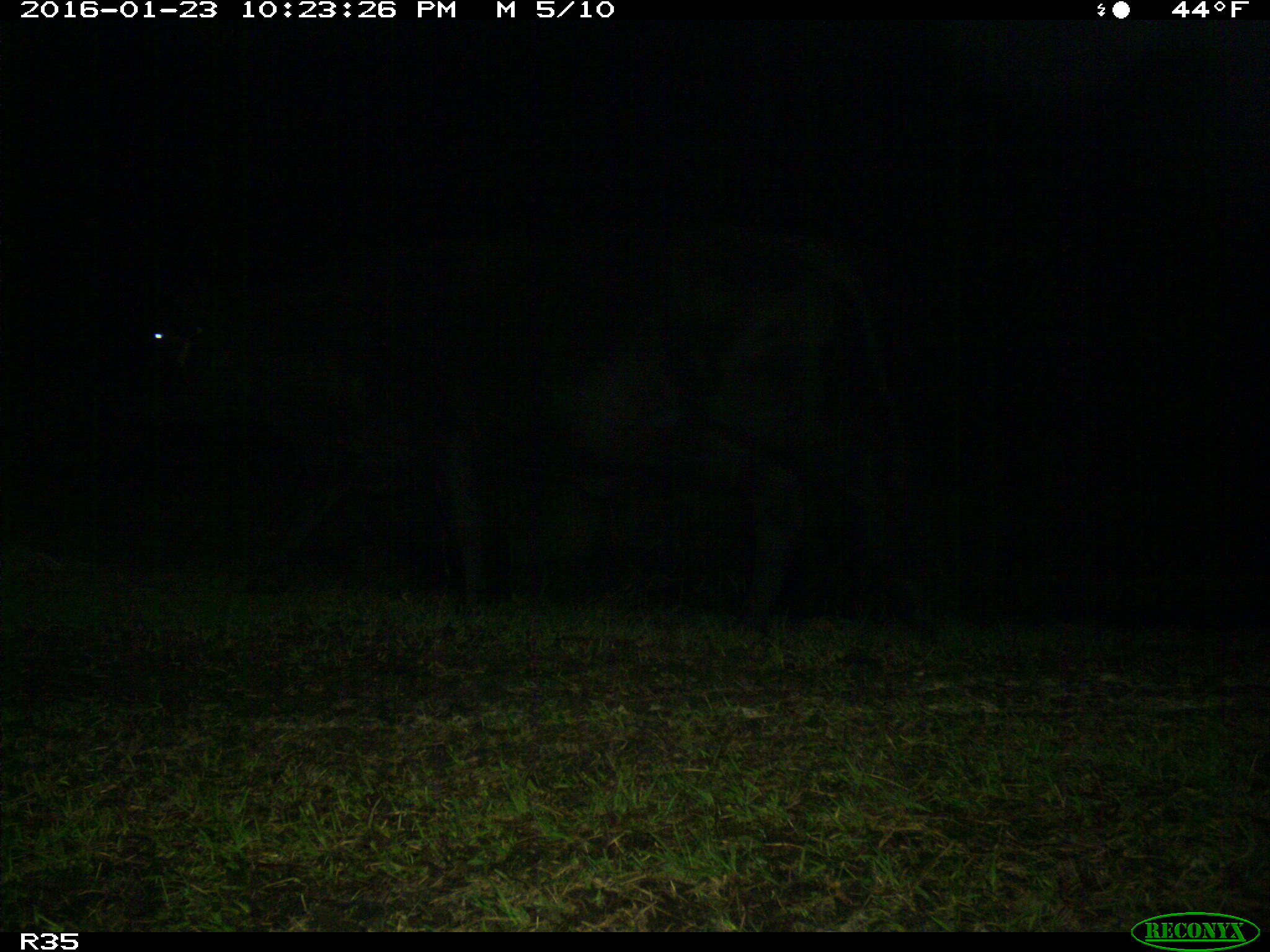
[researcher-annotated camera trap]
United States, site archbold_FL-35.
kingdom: Animalia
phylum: Chordata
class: Mammalia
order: Artiodactyla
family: Bovidae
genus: Bos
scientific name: Bos taurus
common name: domestic cow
Bos taurus (domestic cow).